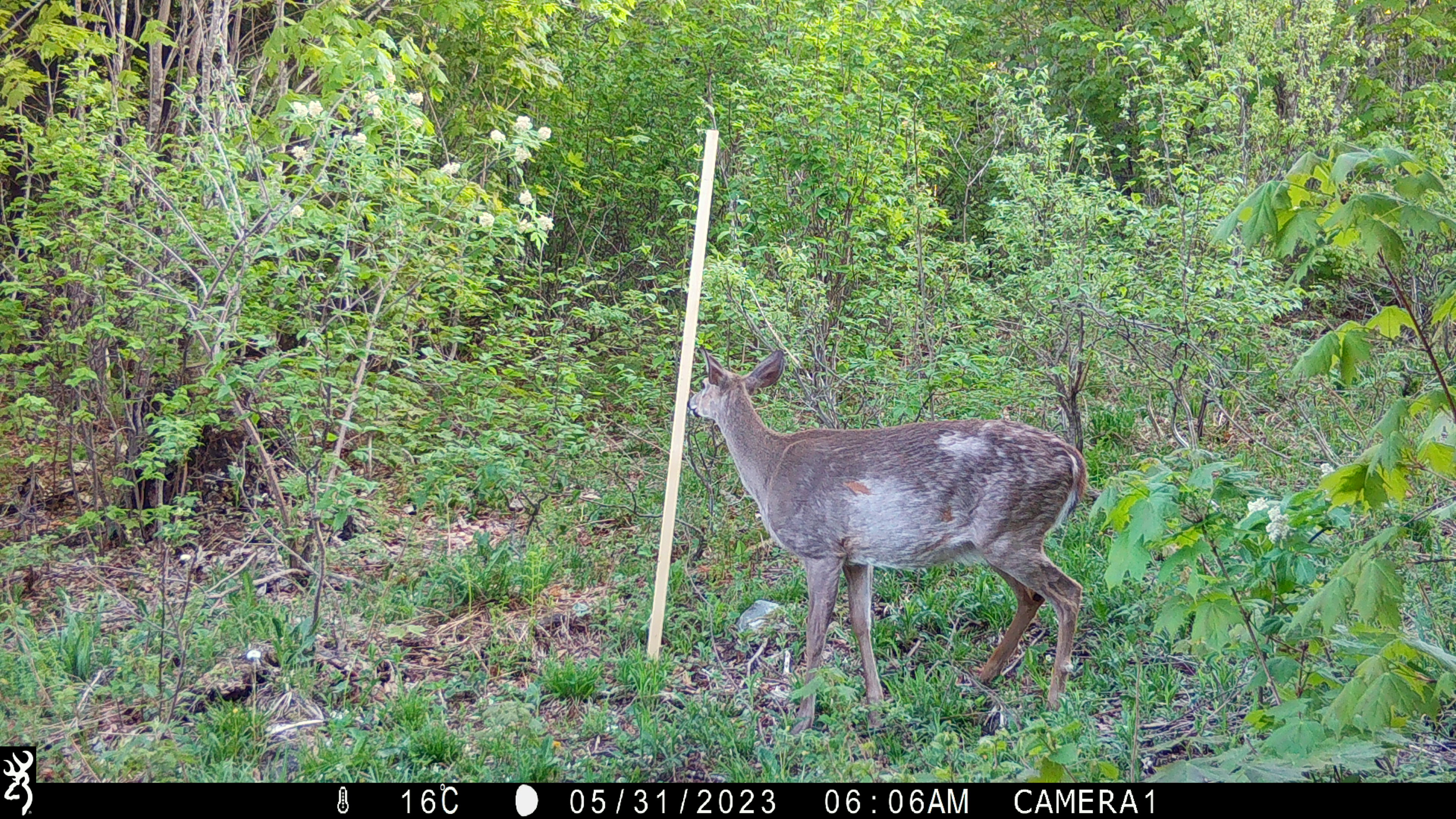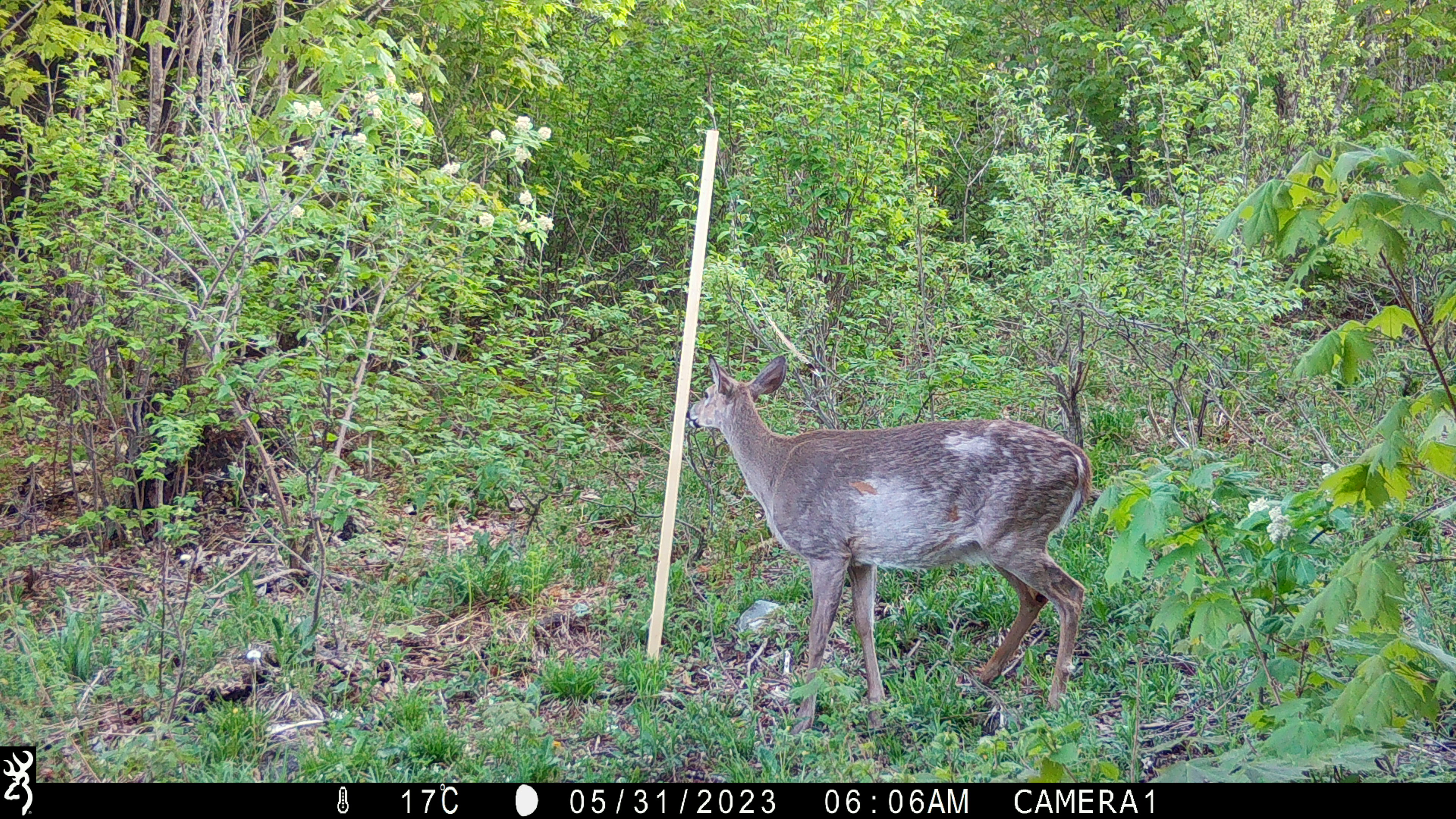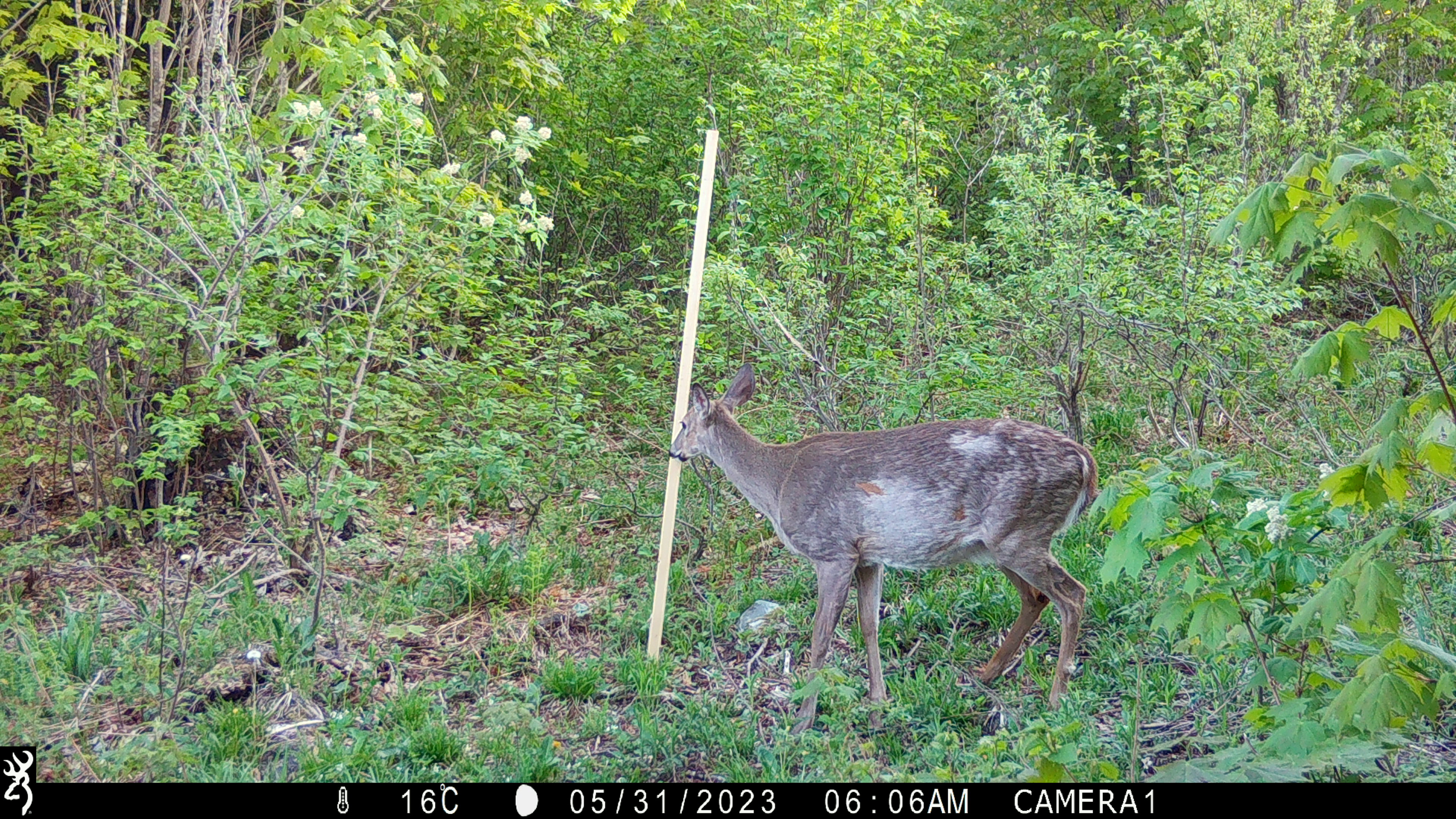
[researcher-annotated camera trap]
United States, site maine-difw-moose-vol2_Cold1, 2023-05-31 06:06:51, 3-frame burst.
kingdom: Animalia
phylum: Chordata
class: Mammalia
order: Artiodactyla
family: Cervidae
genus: Odocoileus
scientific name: Odocoileus virginianus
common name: white-tailed deer